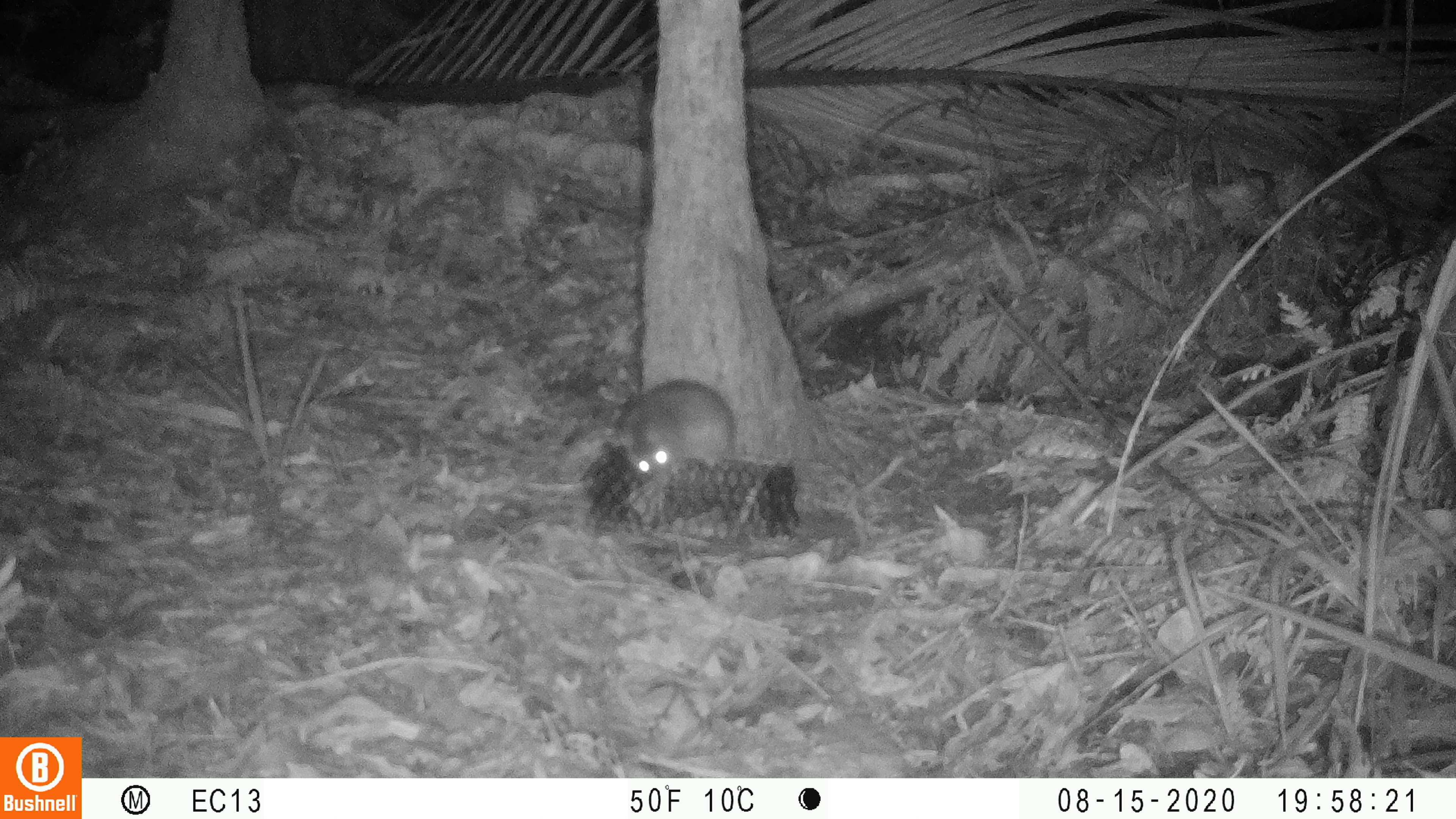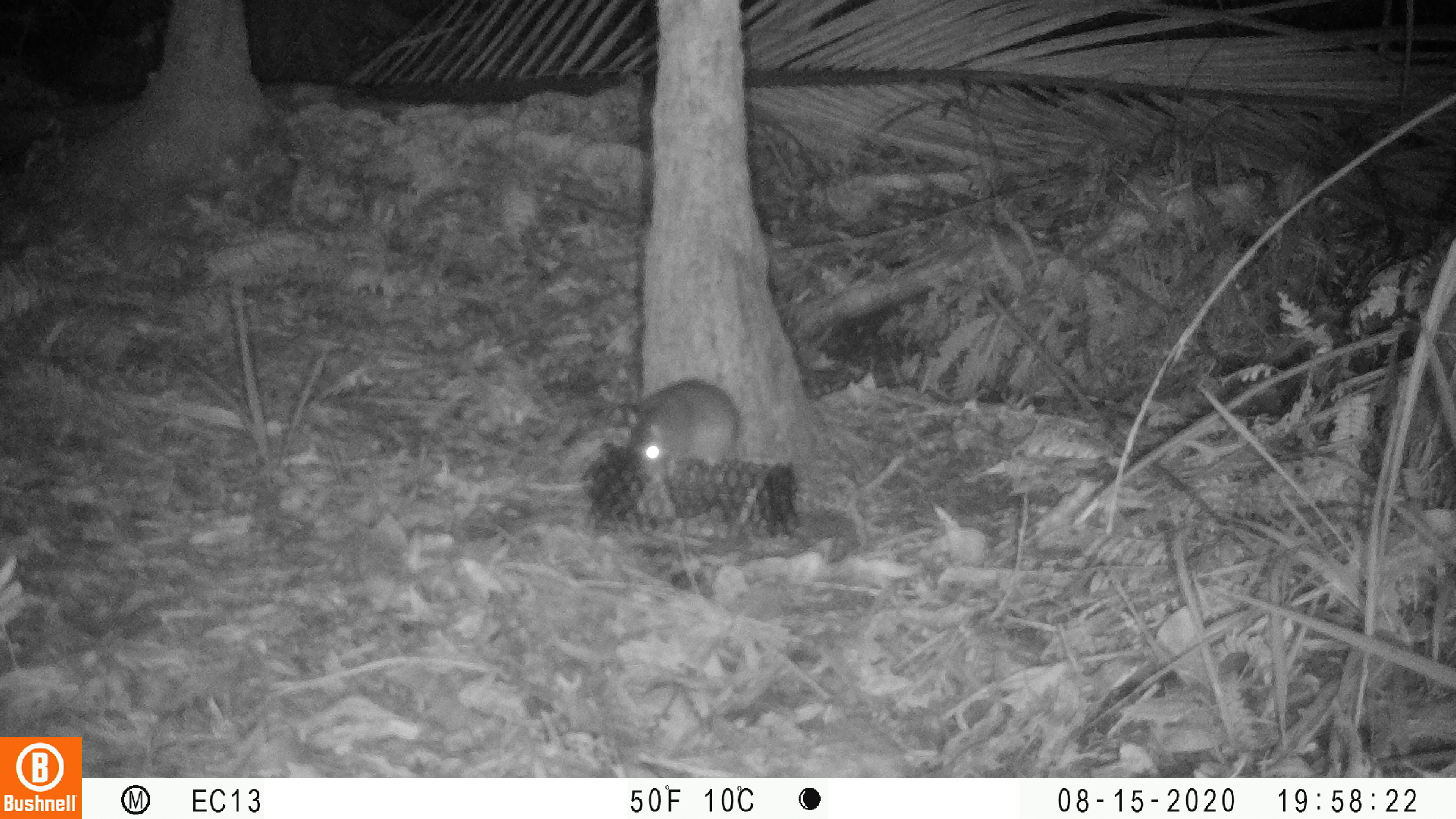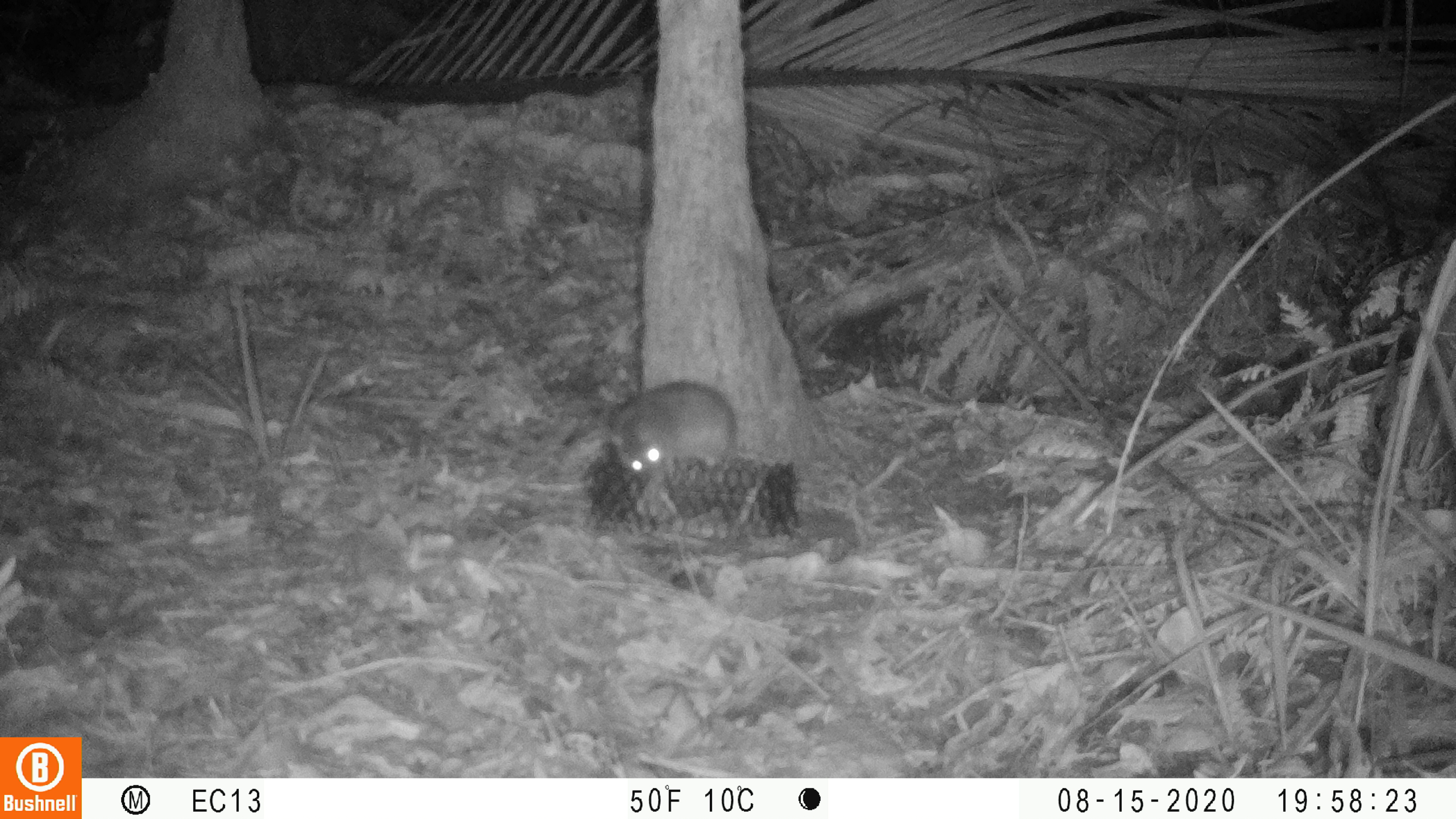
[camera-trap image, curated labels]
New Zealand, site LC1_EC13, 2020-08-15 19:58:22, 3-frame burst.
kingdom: Animalia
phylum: Chordata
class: Mammalia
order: Rodentia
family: Muridae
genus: Rattus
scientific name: Rattus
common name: rat